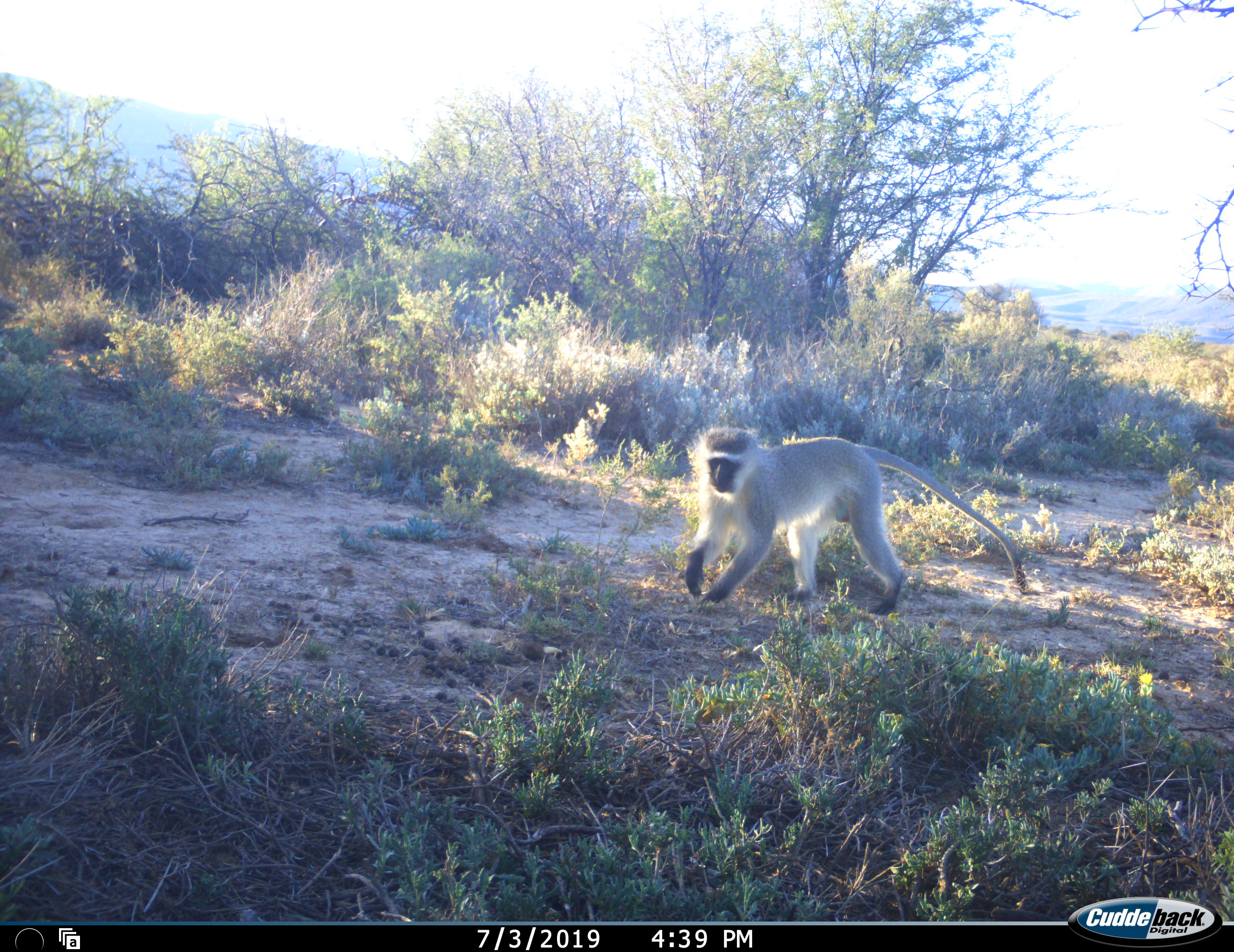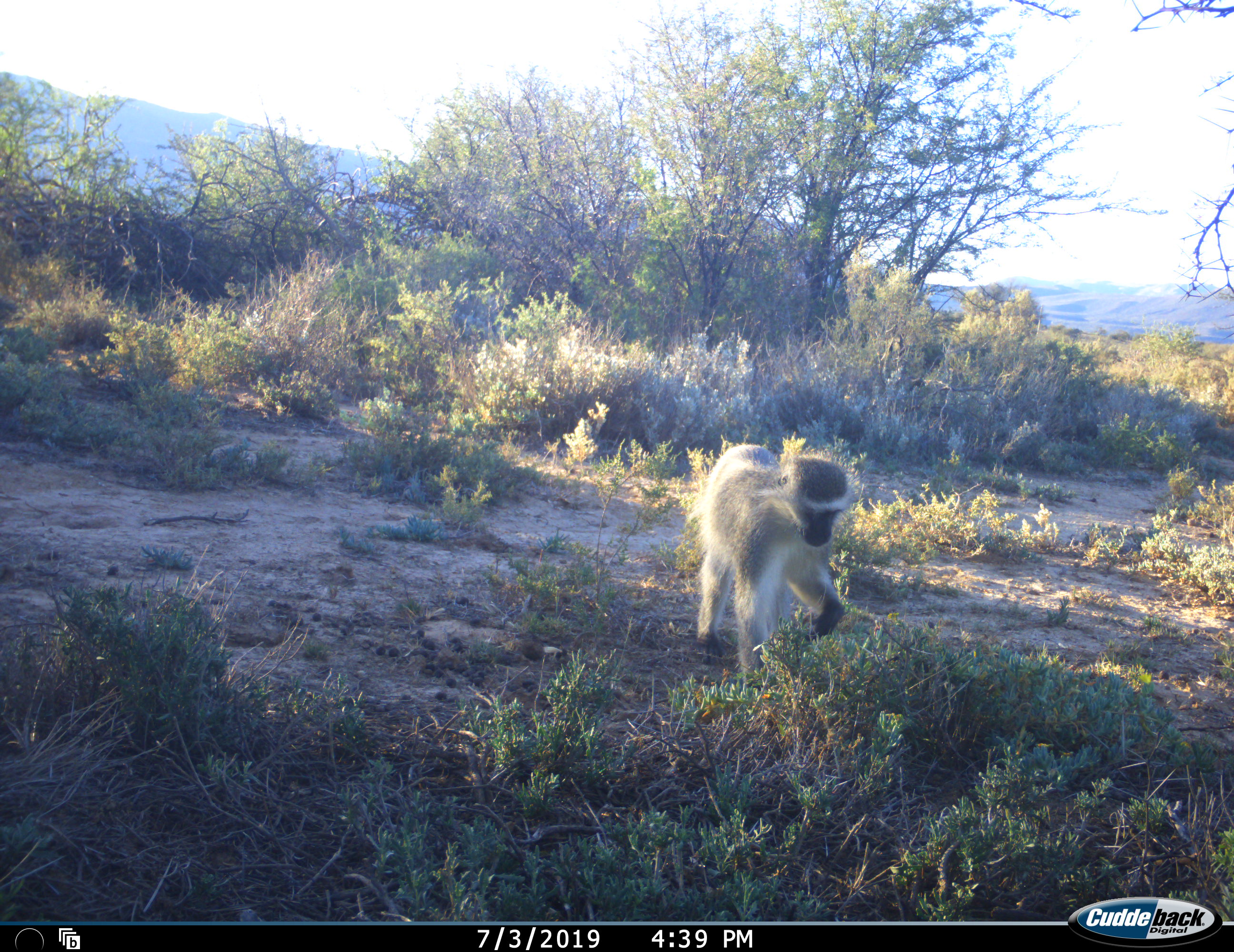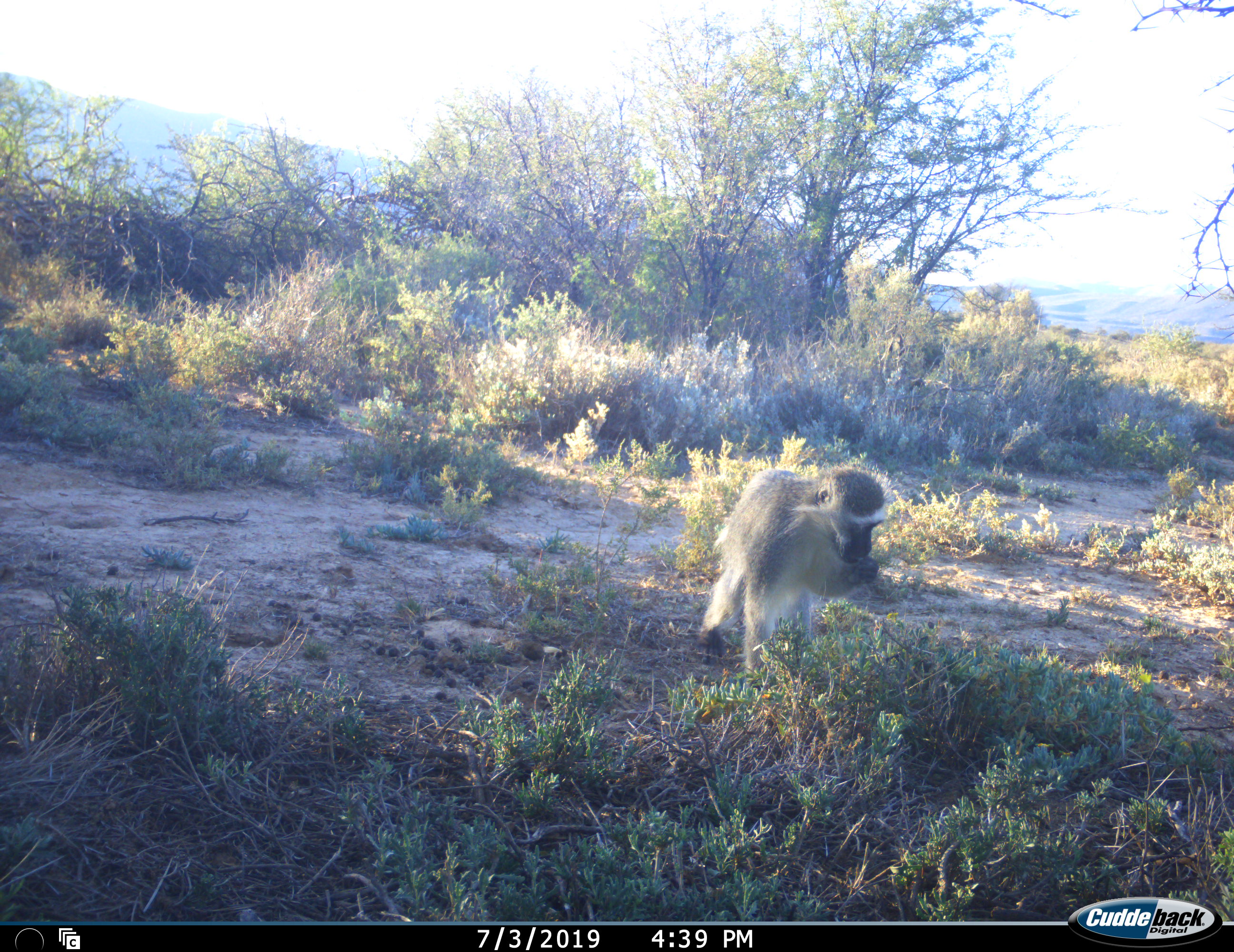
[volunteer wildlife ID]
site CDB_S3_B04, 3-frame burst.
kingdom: Animalia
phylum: Chordata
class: Mammalia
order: Primates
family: Cercopithecidae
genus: Chlorocebus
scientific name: Chlorocebus pygerythrus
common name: vervet monkey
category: monkeyvervet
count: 1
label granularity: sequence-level